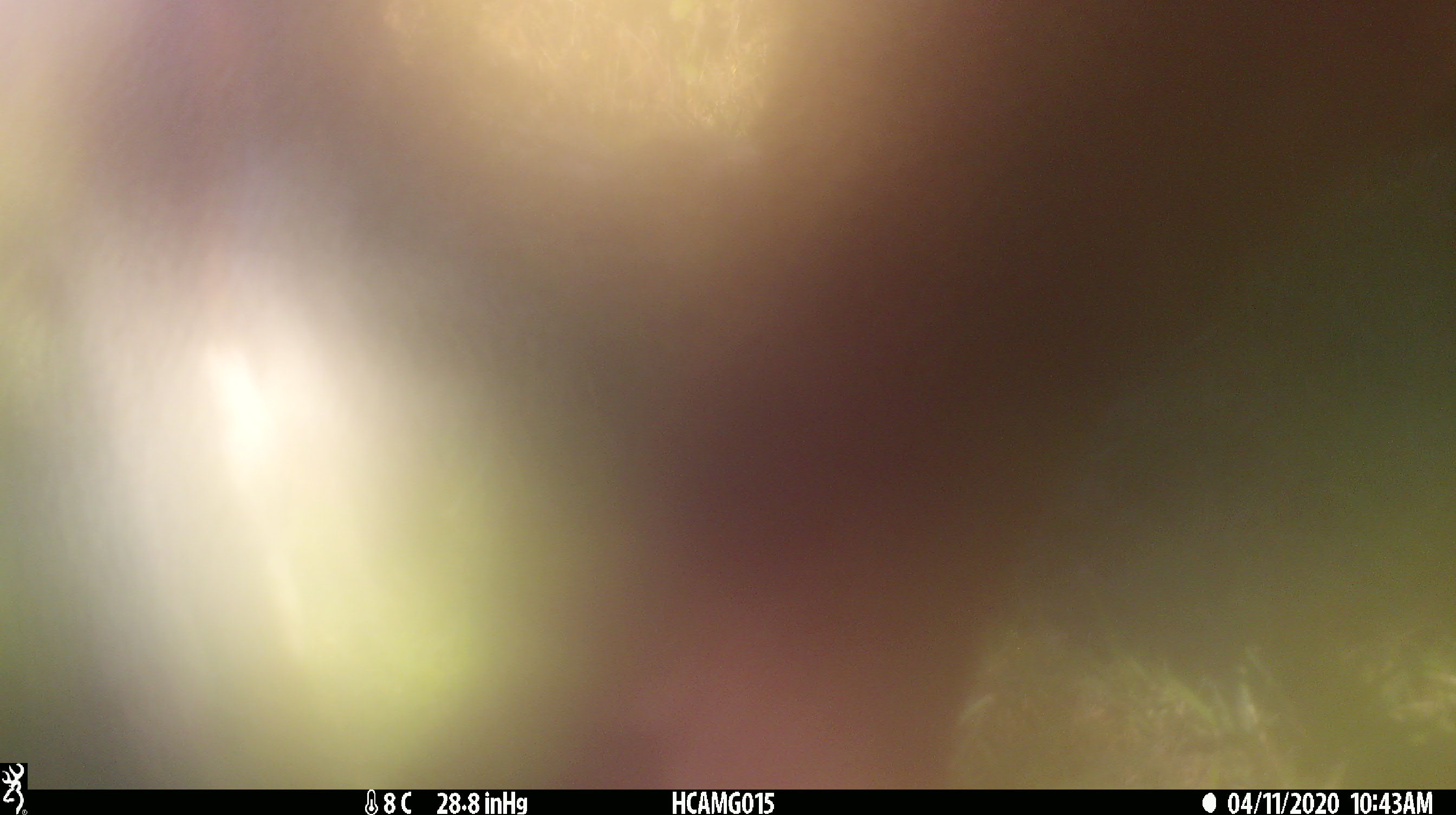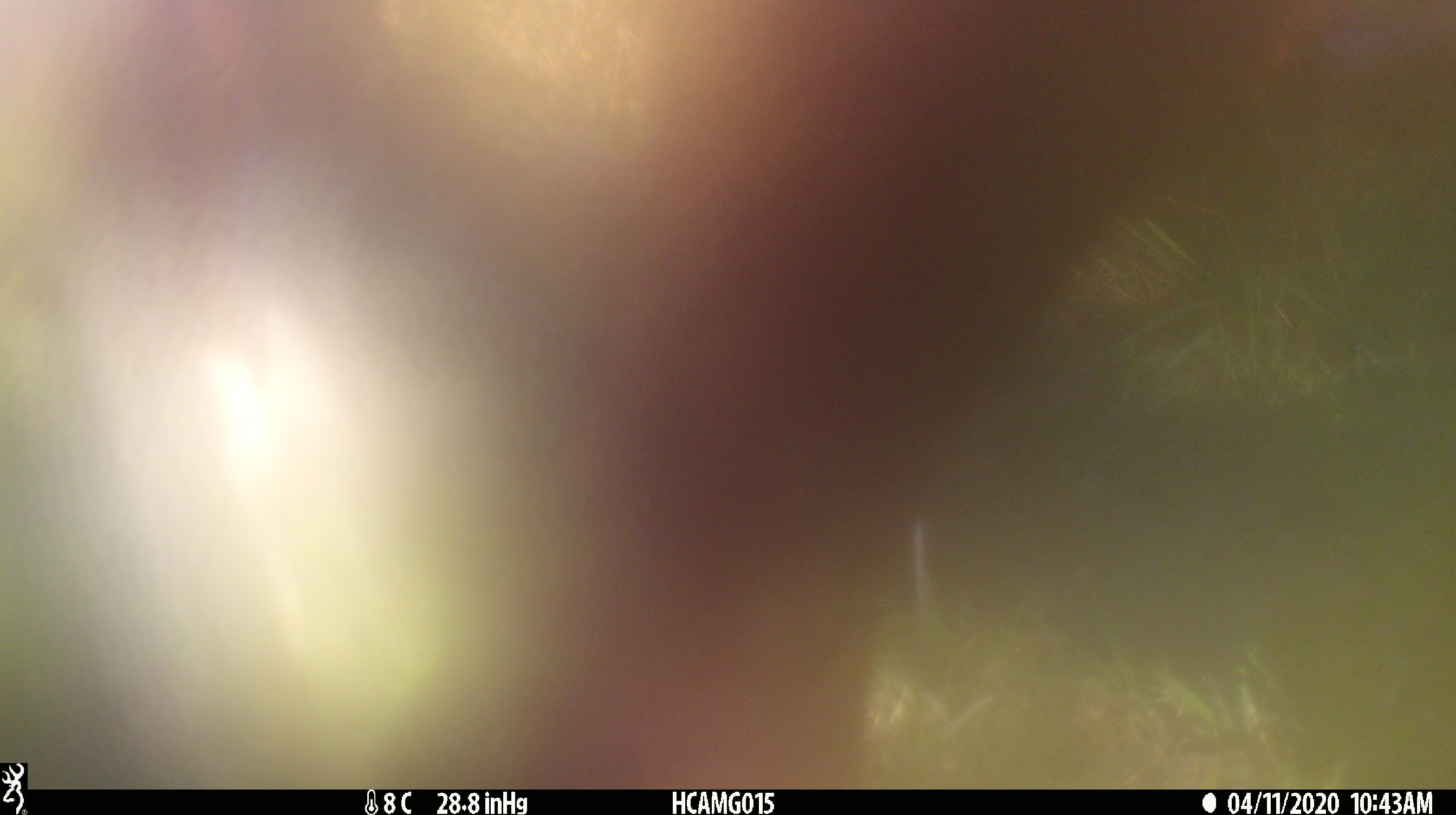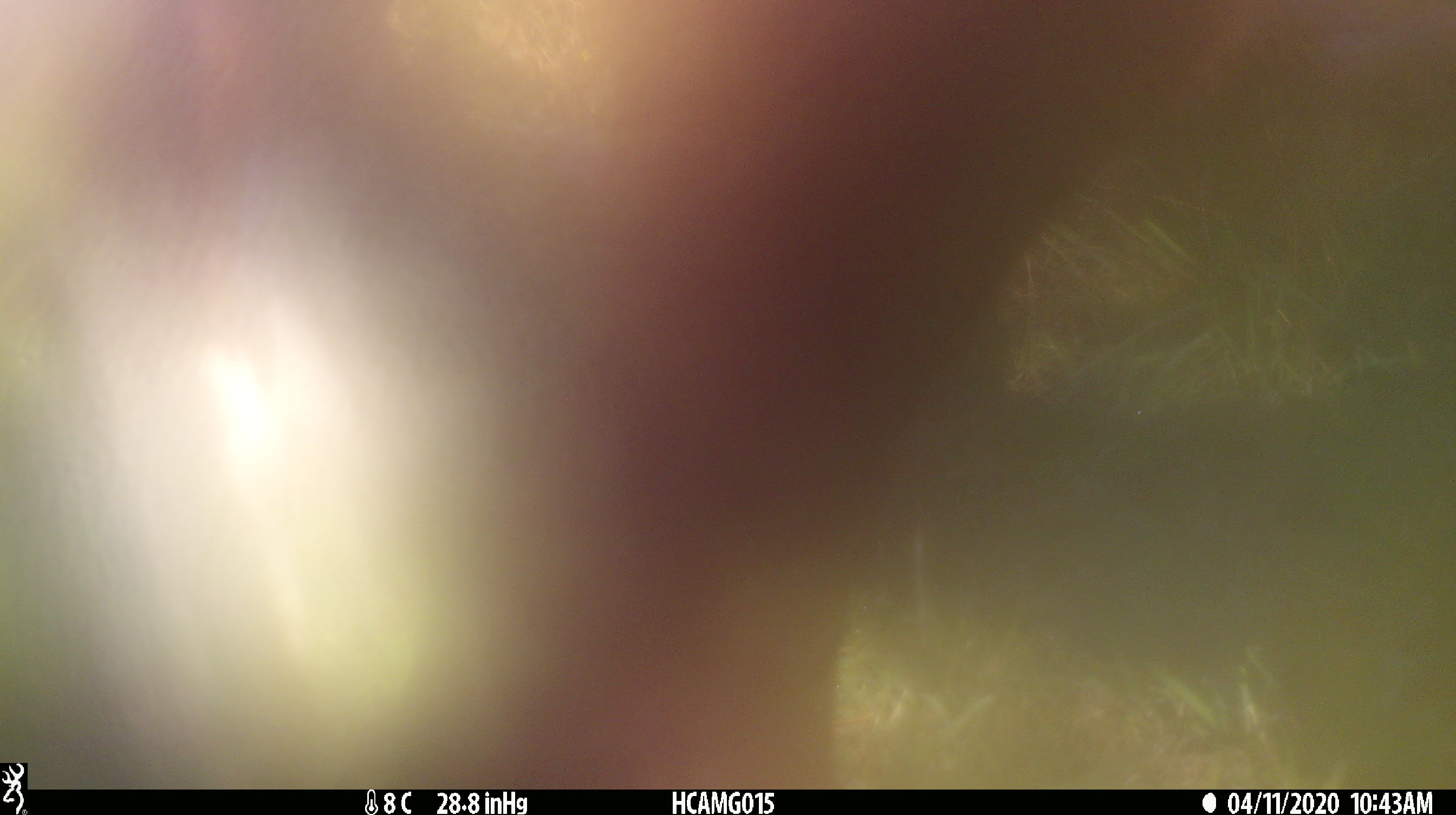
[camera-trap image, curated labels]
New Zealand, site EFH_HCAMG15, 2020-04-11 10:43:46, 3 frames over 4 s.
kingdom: Animalia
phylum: Chordata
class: Mammalia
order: Artiodactyla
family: Bovidae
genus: Bos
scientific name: Bos taurus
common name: domestic cow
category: cow